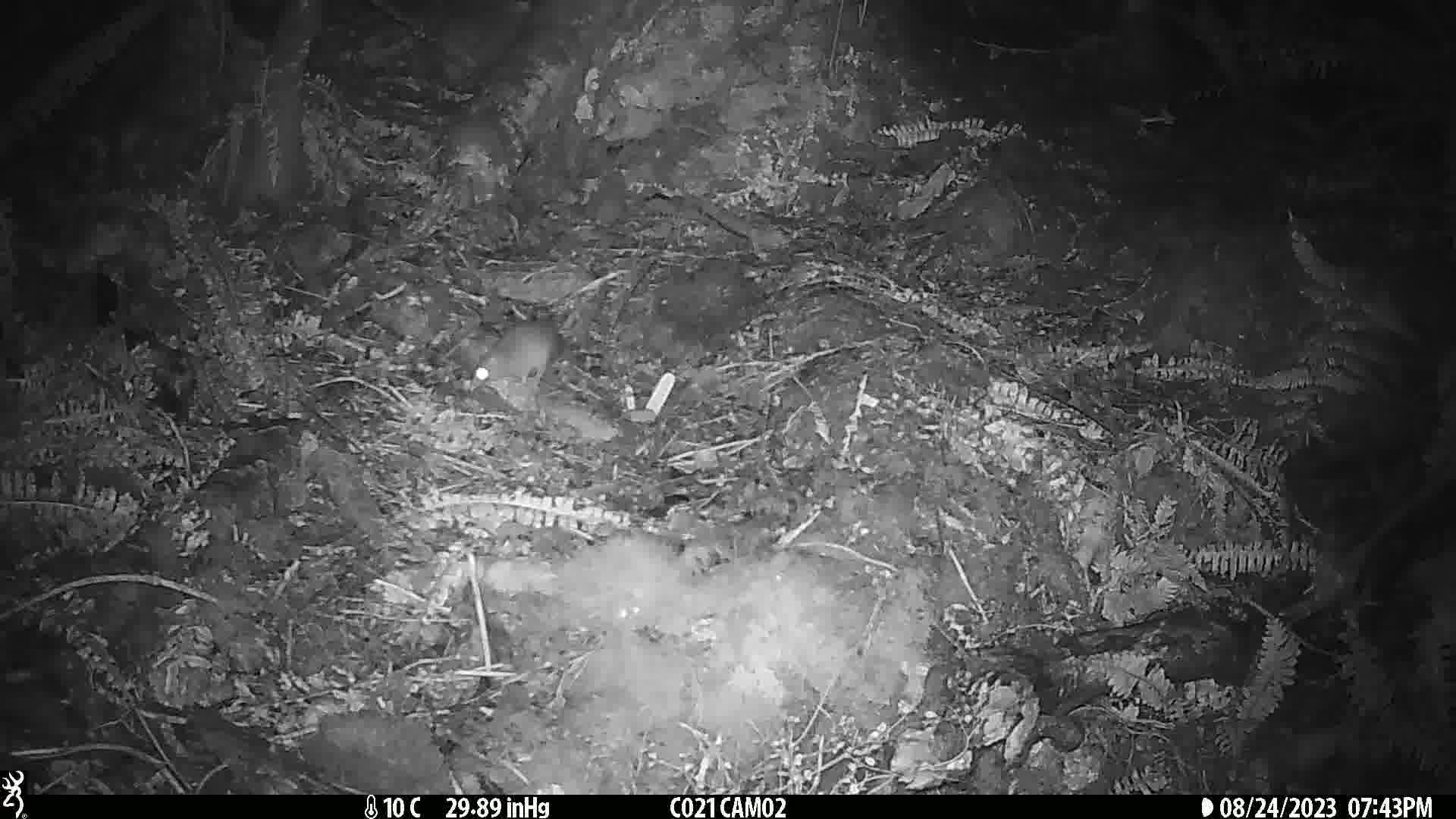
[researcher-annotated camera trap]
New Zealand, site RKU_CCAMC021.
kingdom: Animalia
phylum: Chordata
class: Mammalia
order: Rodentia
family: Muridae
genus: Rattus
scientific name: Rattus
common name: rat